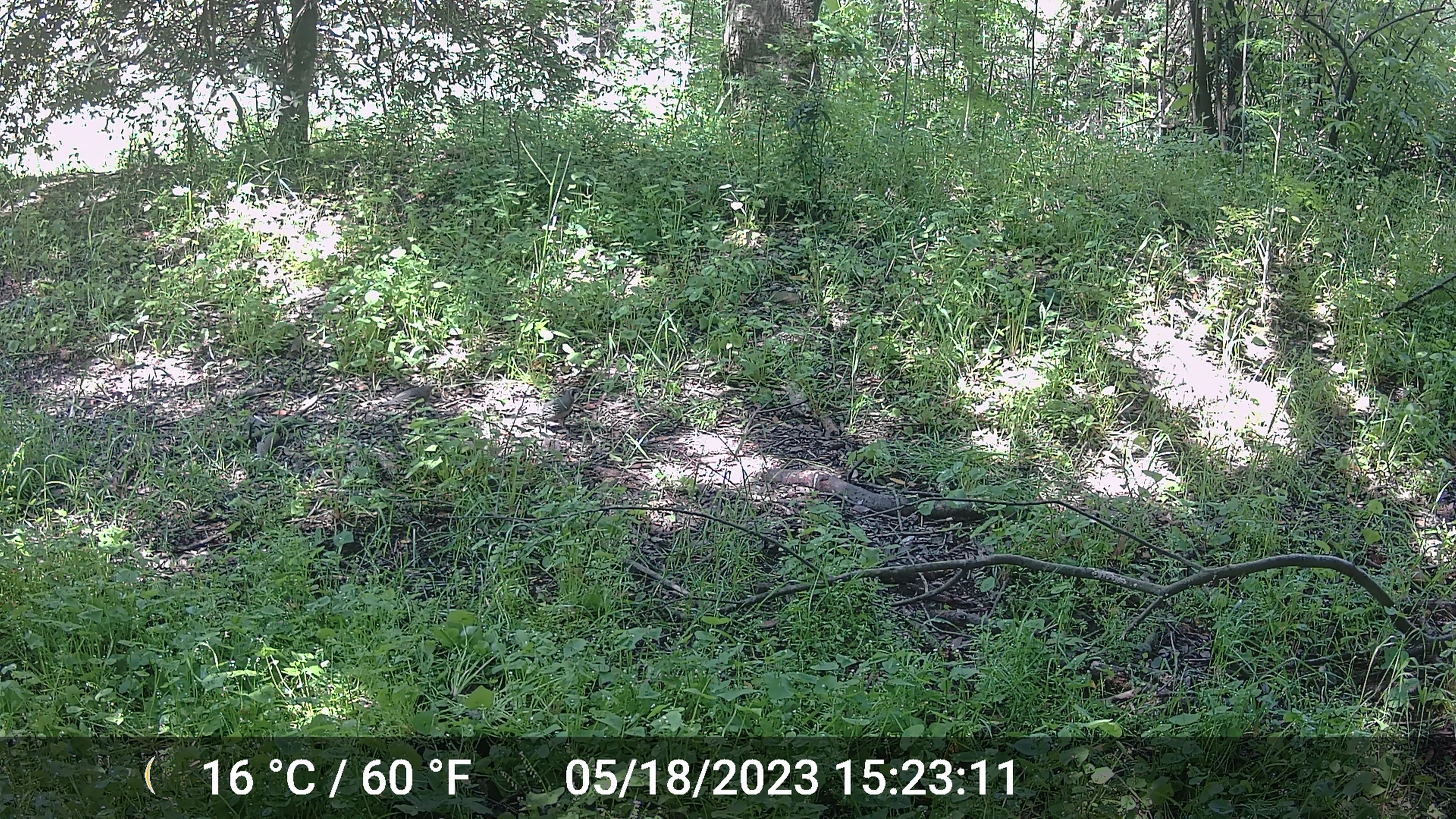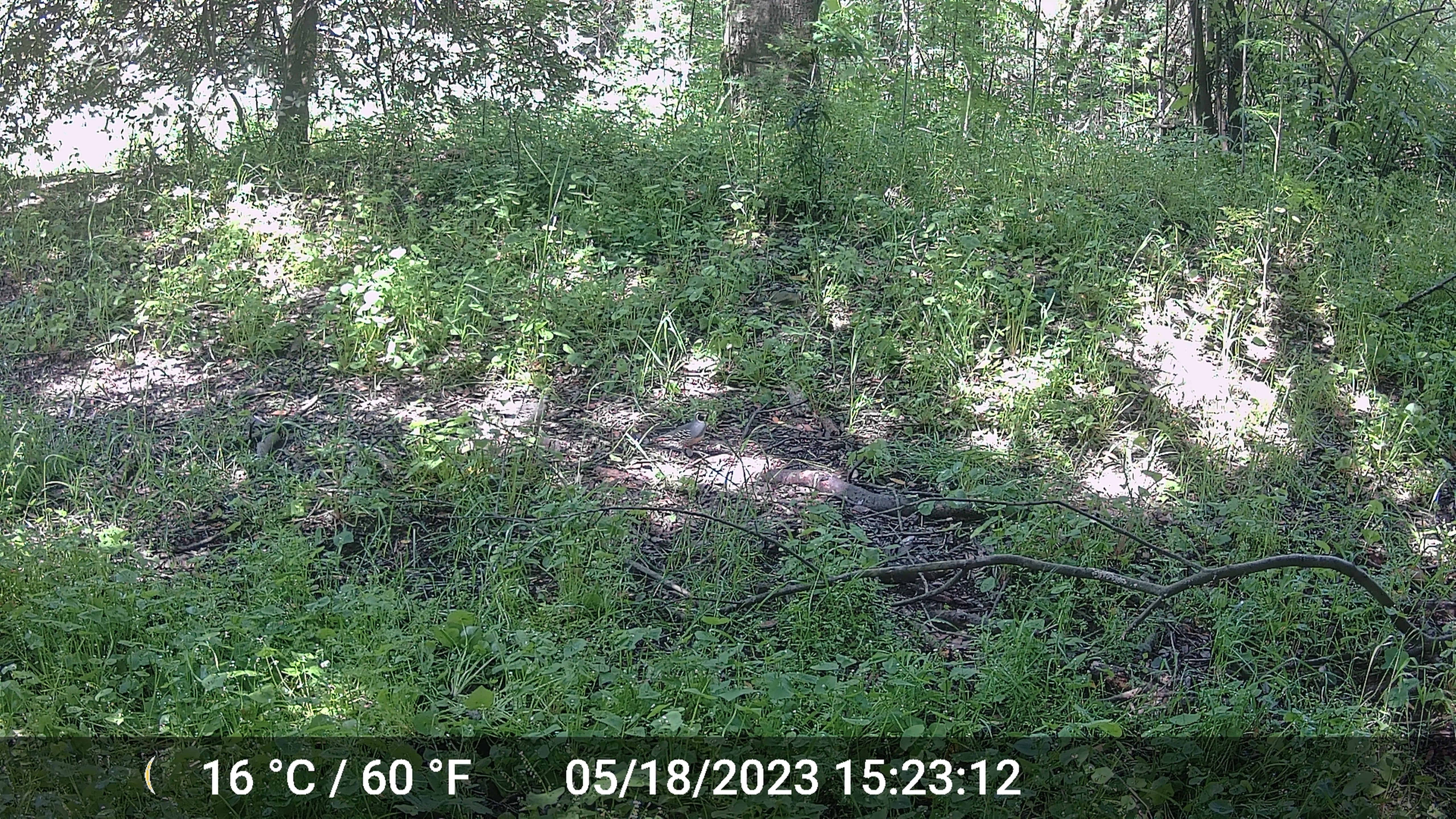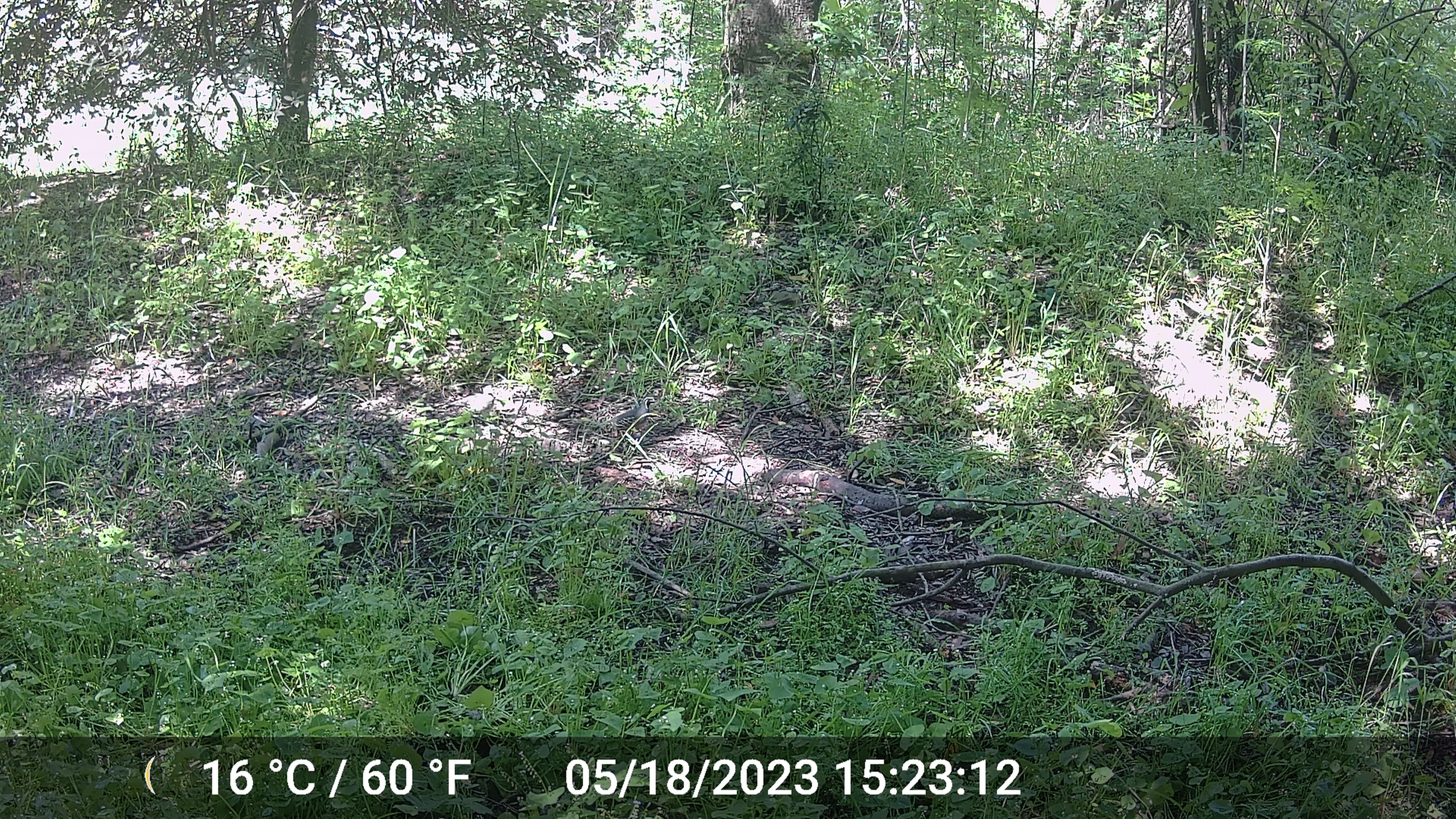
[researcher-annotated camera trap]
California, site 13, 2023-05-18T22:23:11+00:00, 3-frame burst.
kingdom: Animalia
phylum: Chordata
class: Aves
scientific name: Aves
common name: bird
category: unknown bird